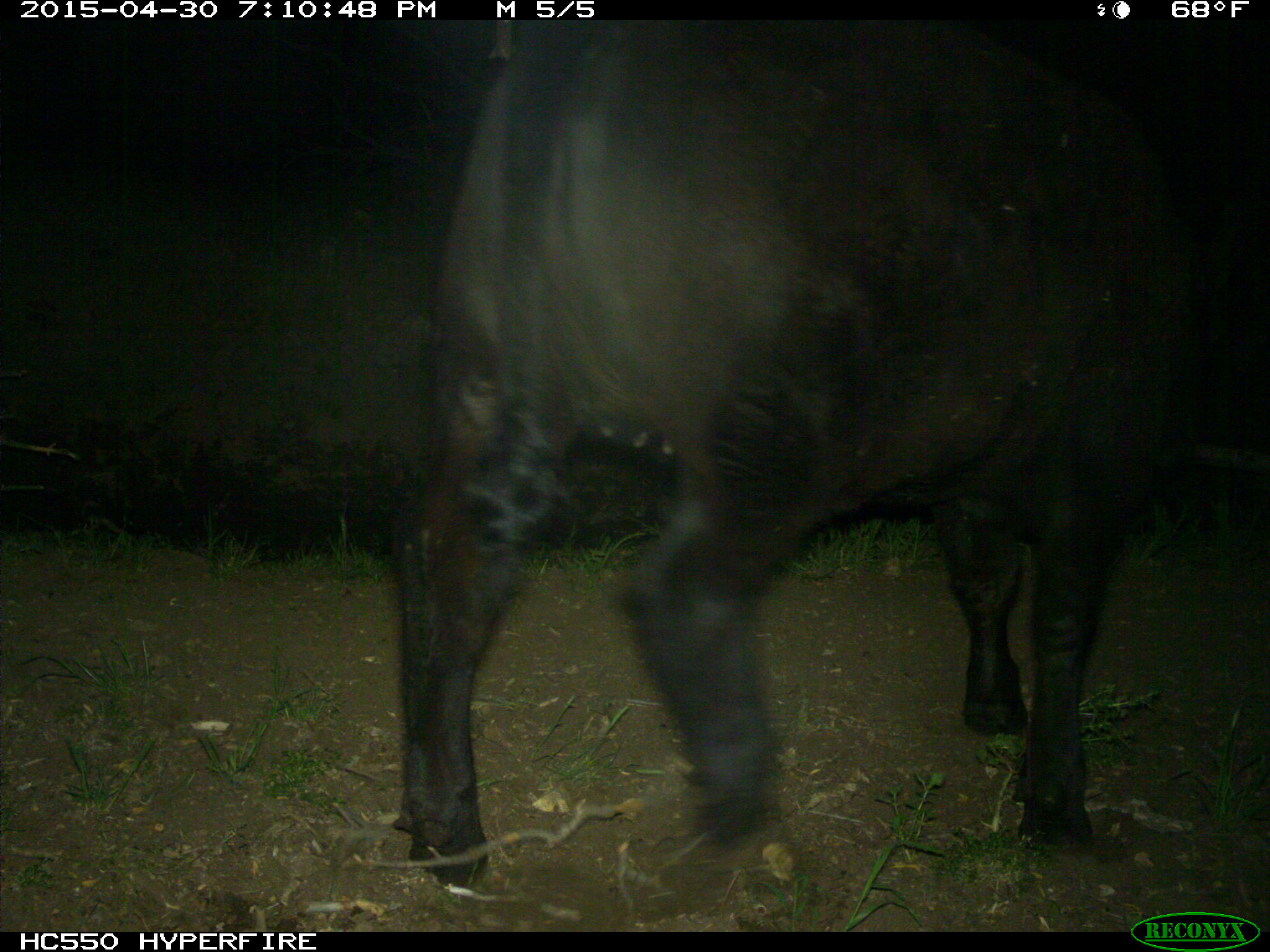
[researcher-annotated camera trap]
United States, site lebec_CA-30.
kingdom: Animalia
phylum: Chordata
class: Mammalia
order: Artiodactyla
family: Bovidae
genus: Bos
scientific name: Bos taurus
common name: domestic cow